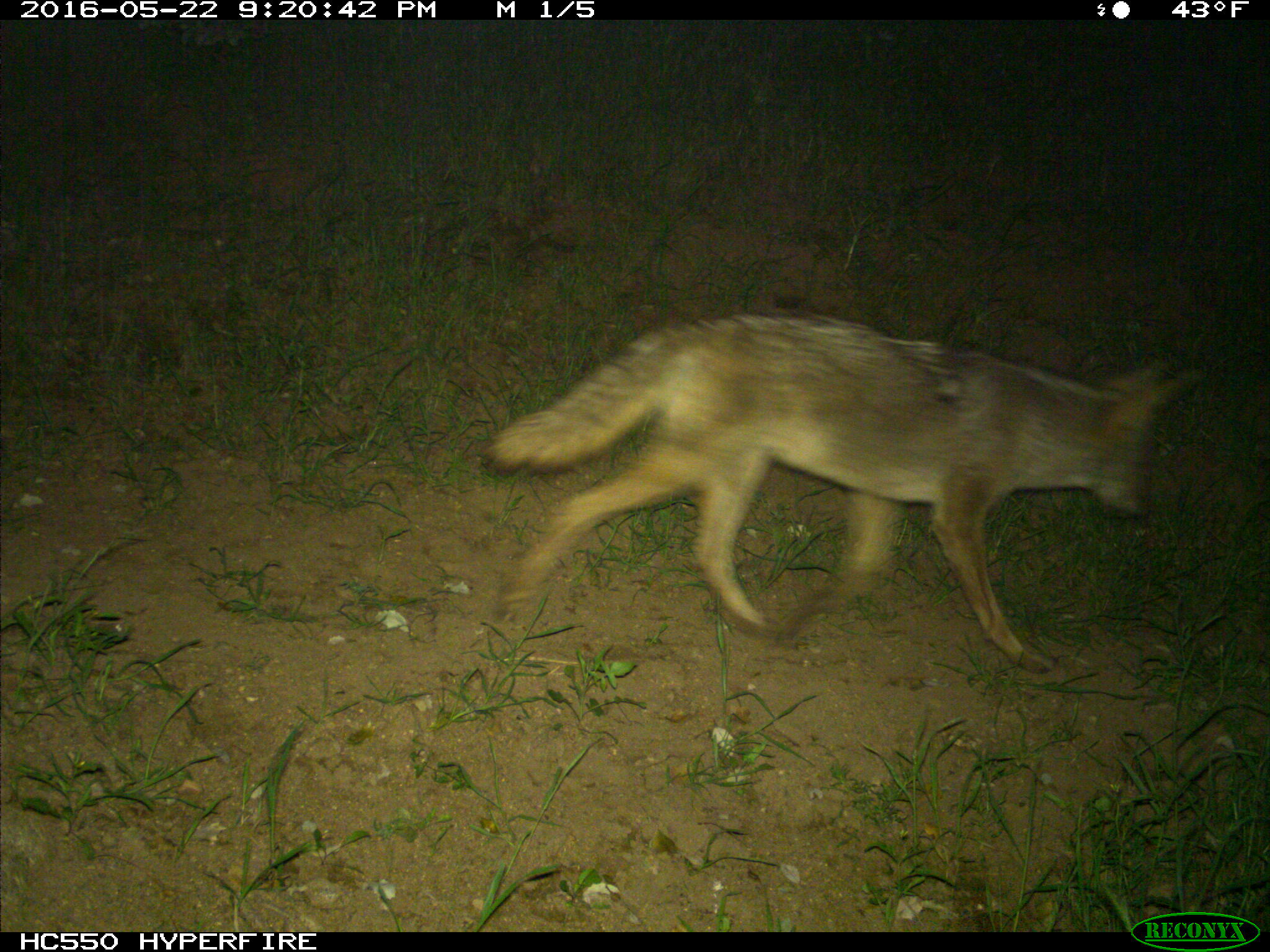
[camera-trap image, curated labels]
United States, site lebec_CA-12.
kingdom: Animalia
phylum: Chordata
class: Mammalia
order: Carnivora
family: Canidae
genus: Canis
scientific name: Canis latrans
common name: coyote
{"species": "Canis latrans (coyote)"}